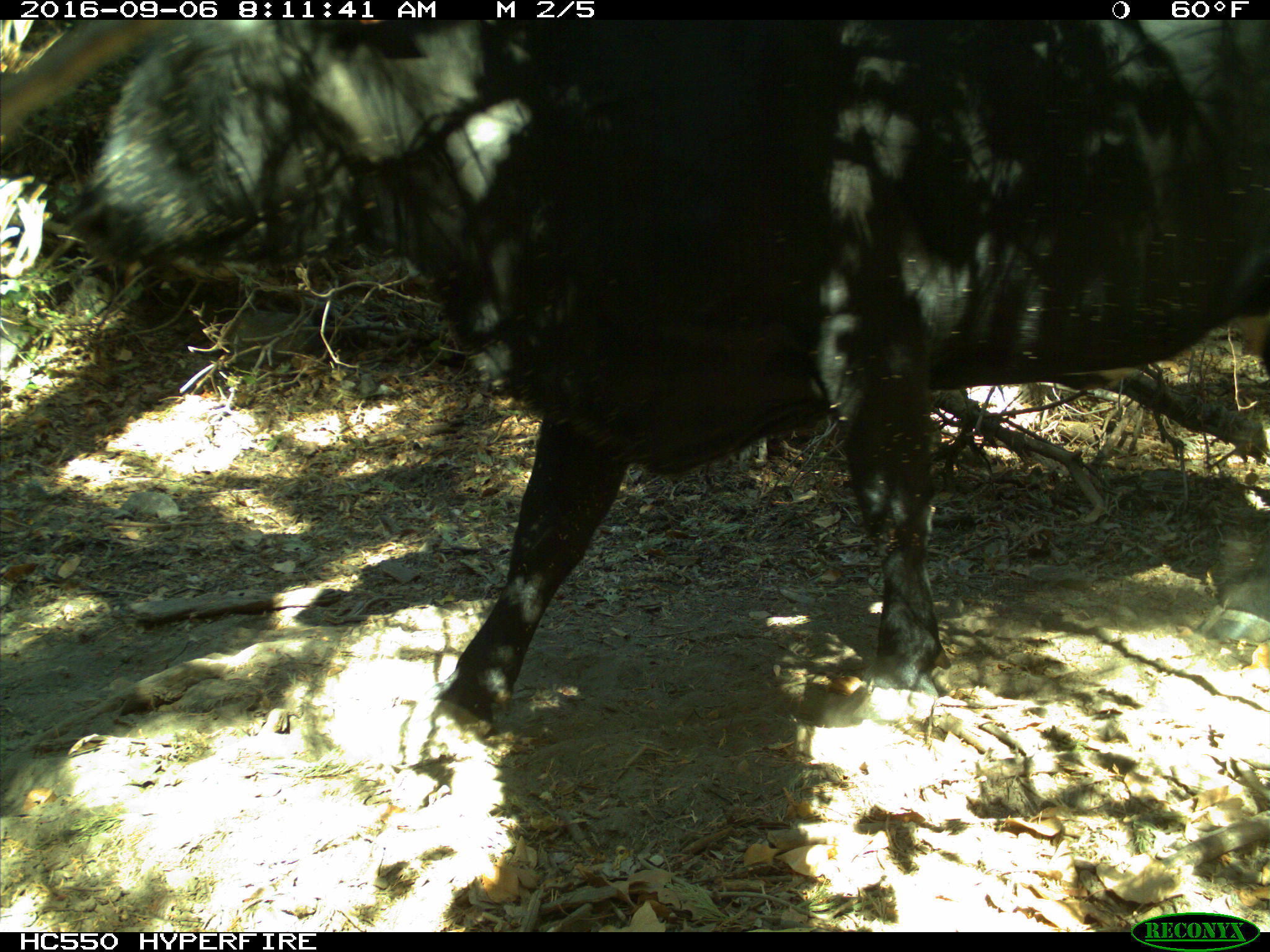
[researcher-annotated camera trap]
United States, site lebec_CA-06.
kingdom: Animalia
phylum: Chordata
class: Mammalia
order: Artiodactyla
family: Bovidae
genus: Bos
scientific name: Bos taurus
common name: domestic cow